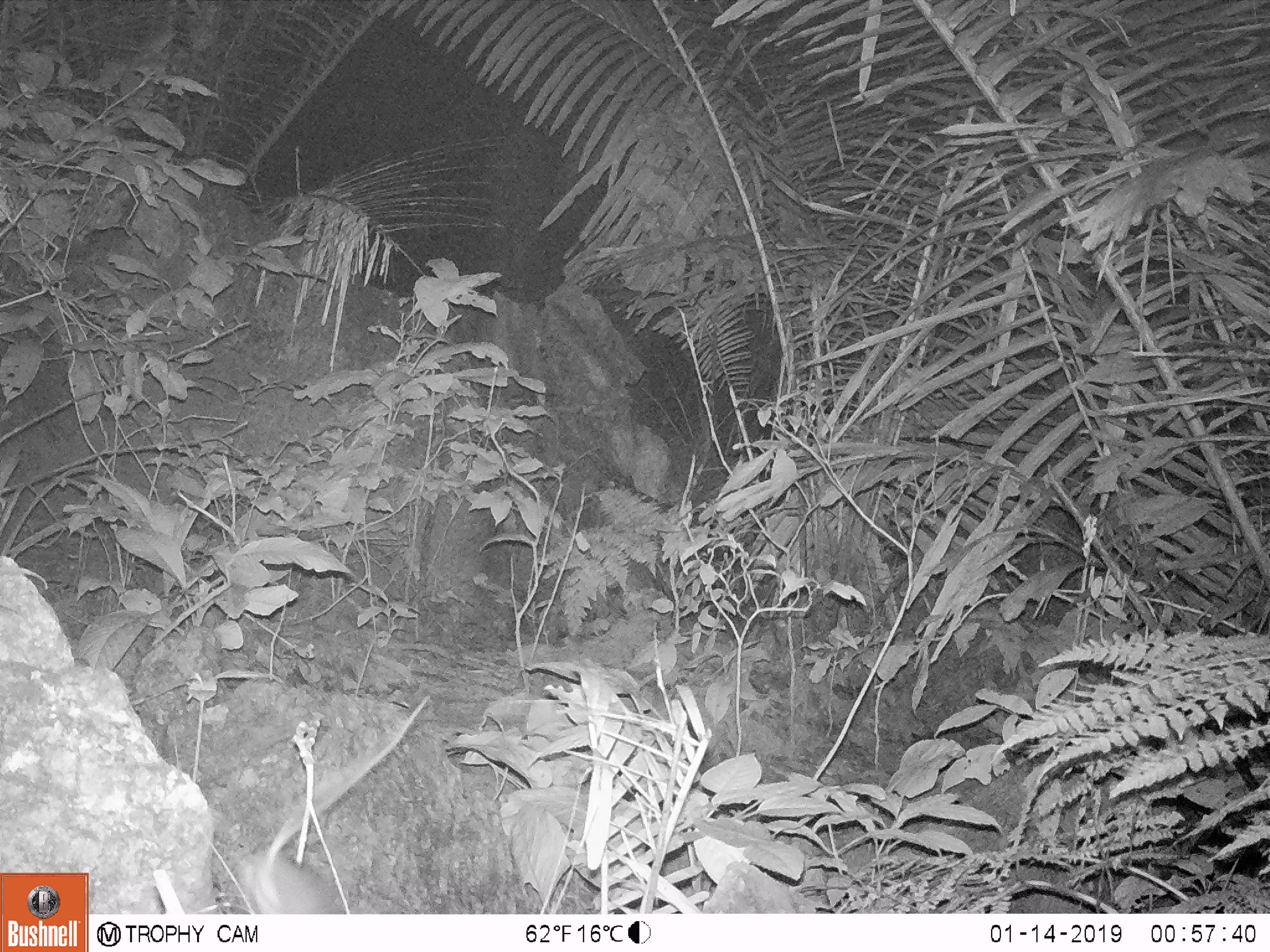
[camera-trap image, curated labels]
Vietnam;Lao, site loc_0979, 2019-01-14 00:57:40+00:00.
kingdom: Animalia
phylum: Chordata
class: Mammalia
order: Rodentia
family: Muridae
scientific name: Muridae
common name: old-world mice and rats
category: unidentified murid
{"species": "unidentified murid (old-world mice and rats) (Muridae)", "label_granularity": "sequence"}